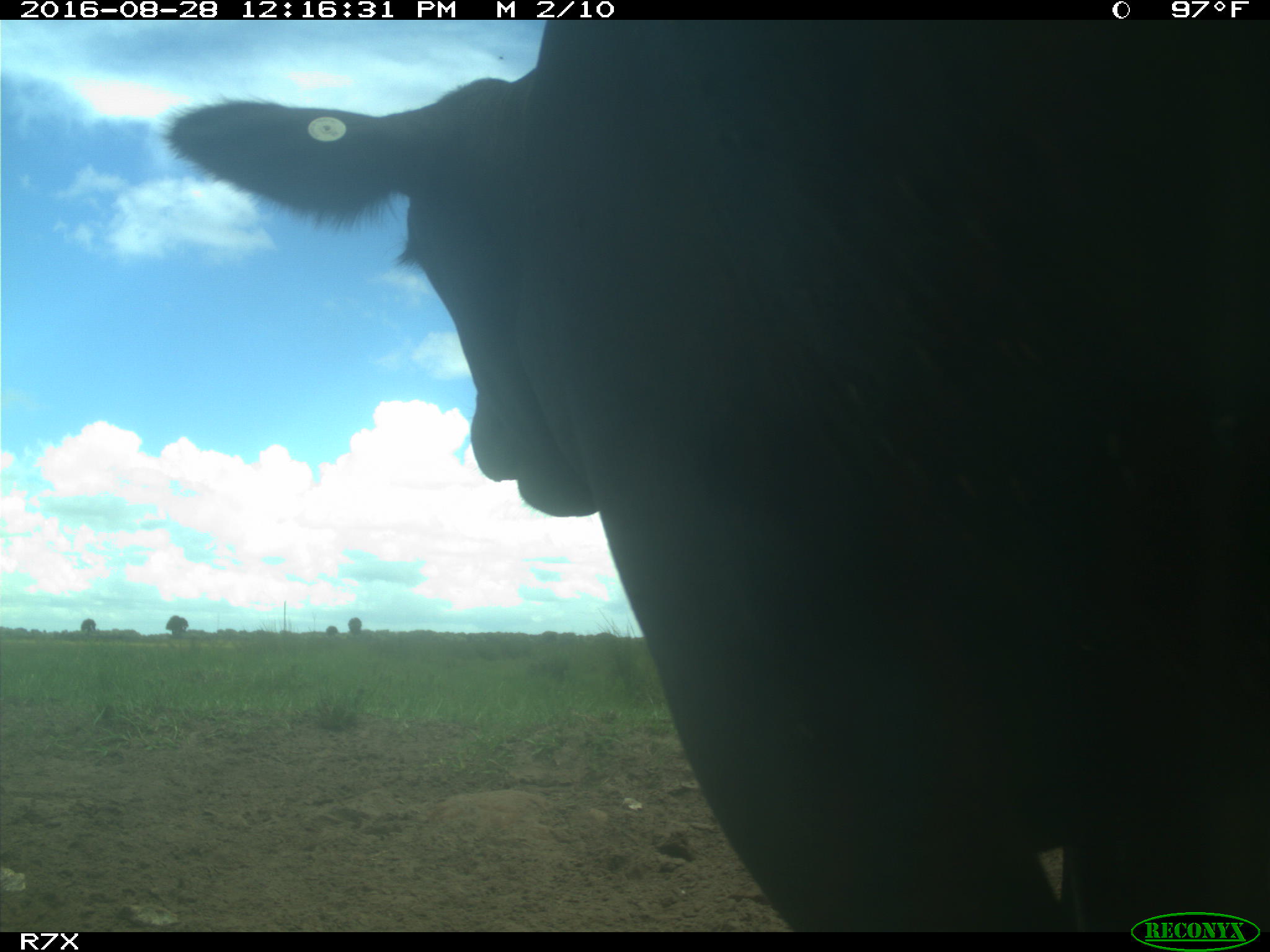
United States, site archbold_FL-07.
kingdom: Animalia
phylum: Chordata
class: Mammalia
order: Artiodactyla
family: Bovidae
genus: Bos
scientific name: Bos taurus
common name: domestic cow